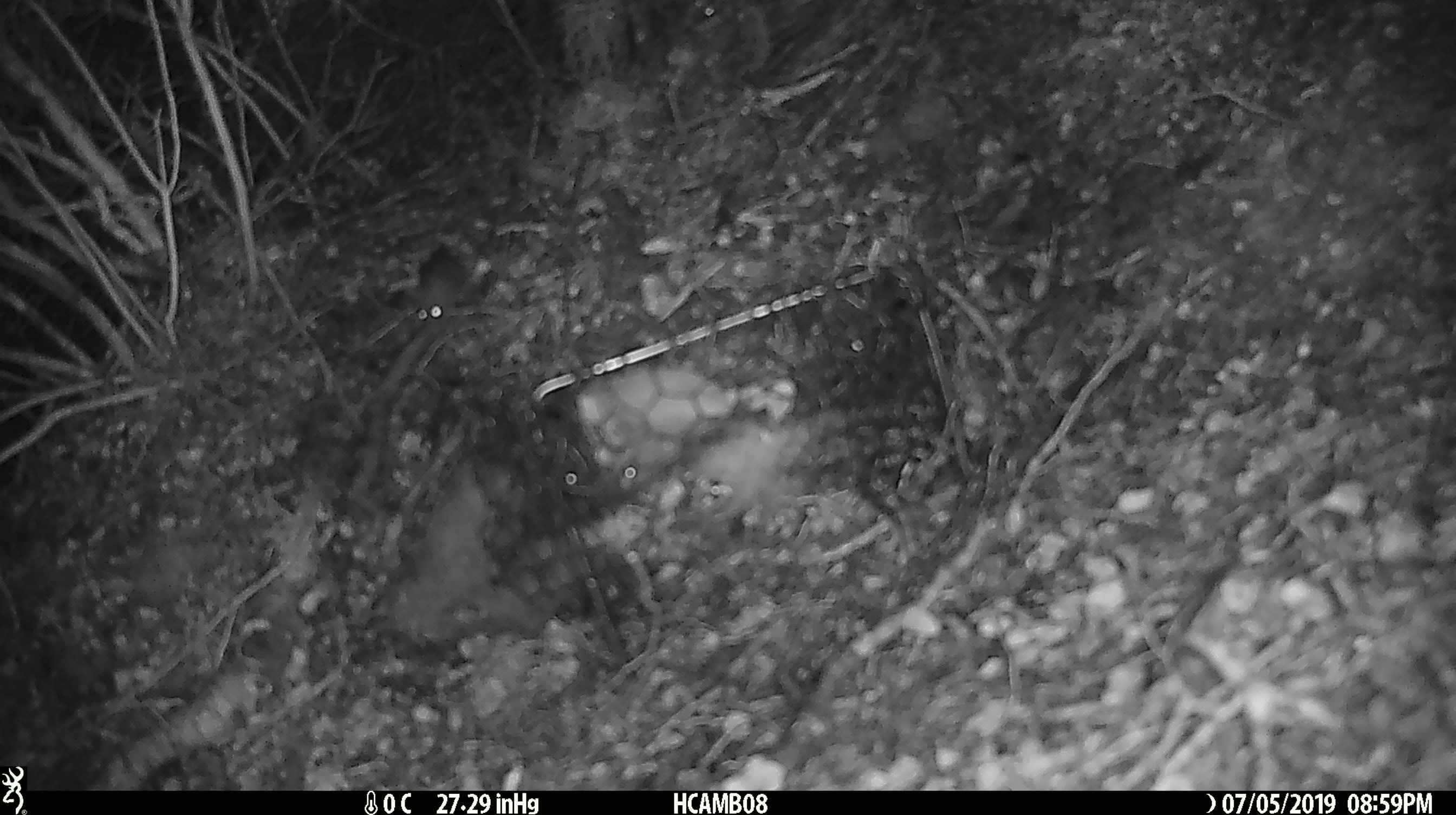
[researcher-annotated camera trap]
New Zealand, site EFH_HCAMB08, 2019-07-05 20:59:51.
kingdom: Animalia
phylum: Chordata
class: Mammalia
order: Rodentia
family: Muridae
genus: Mus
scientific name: Mus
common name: mouse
Mouse (Mus).